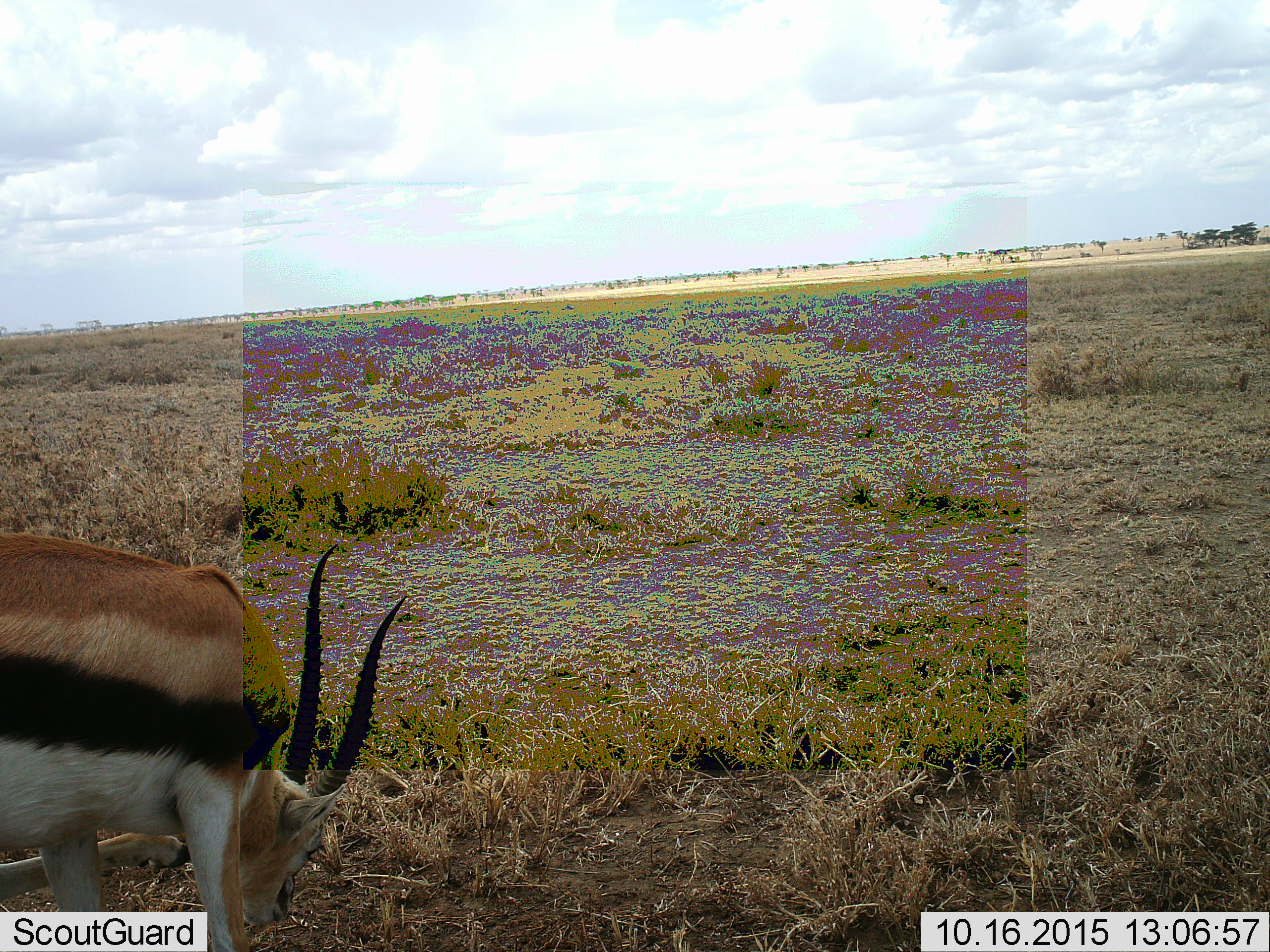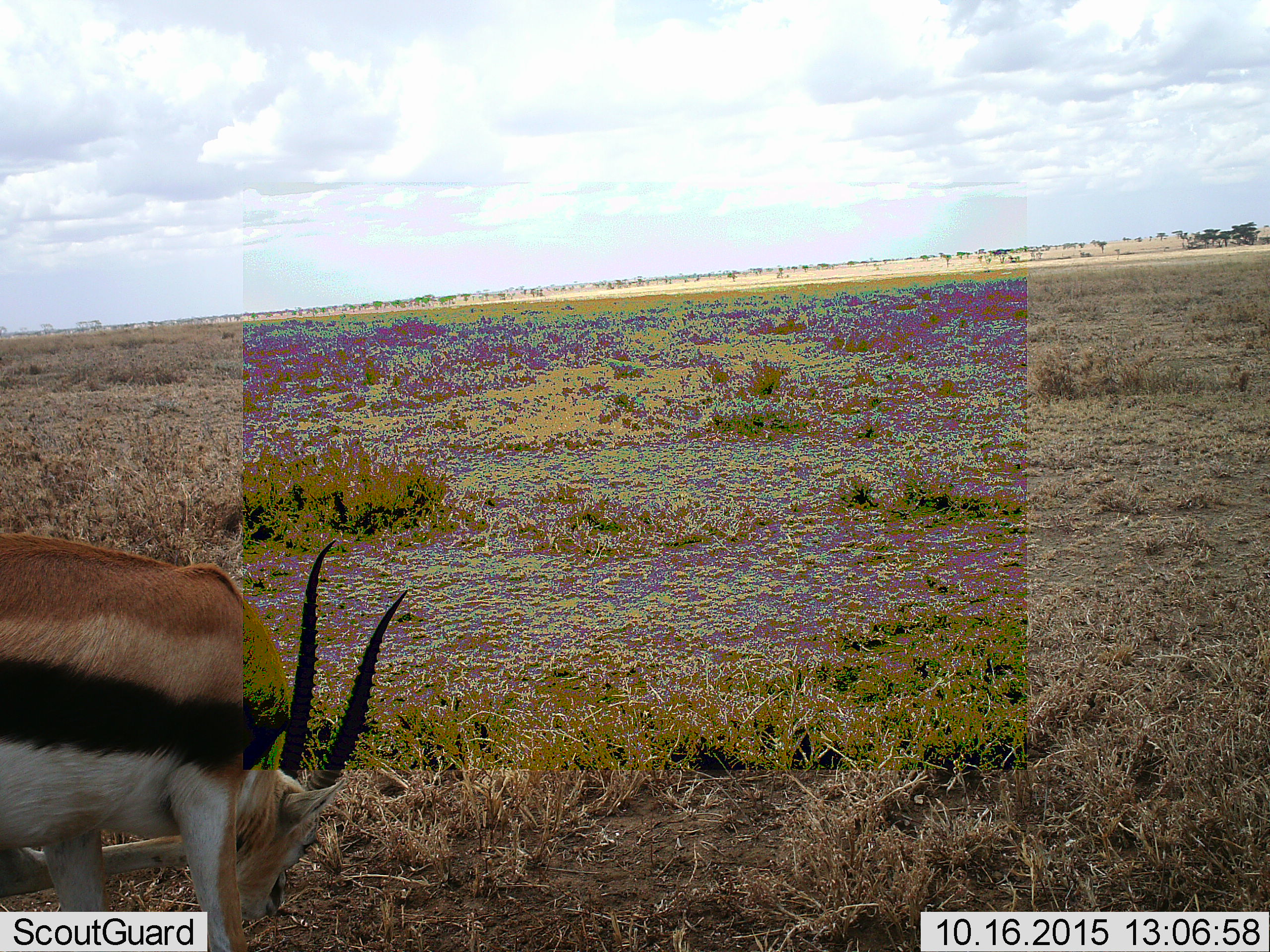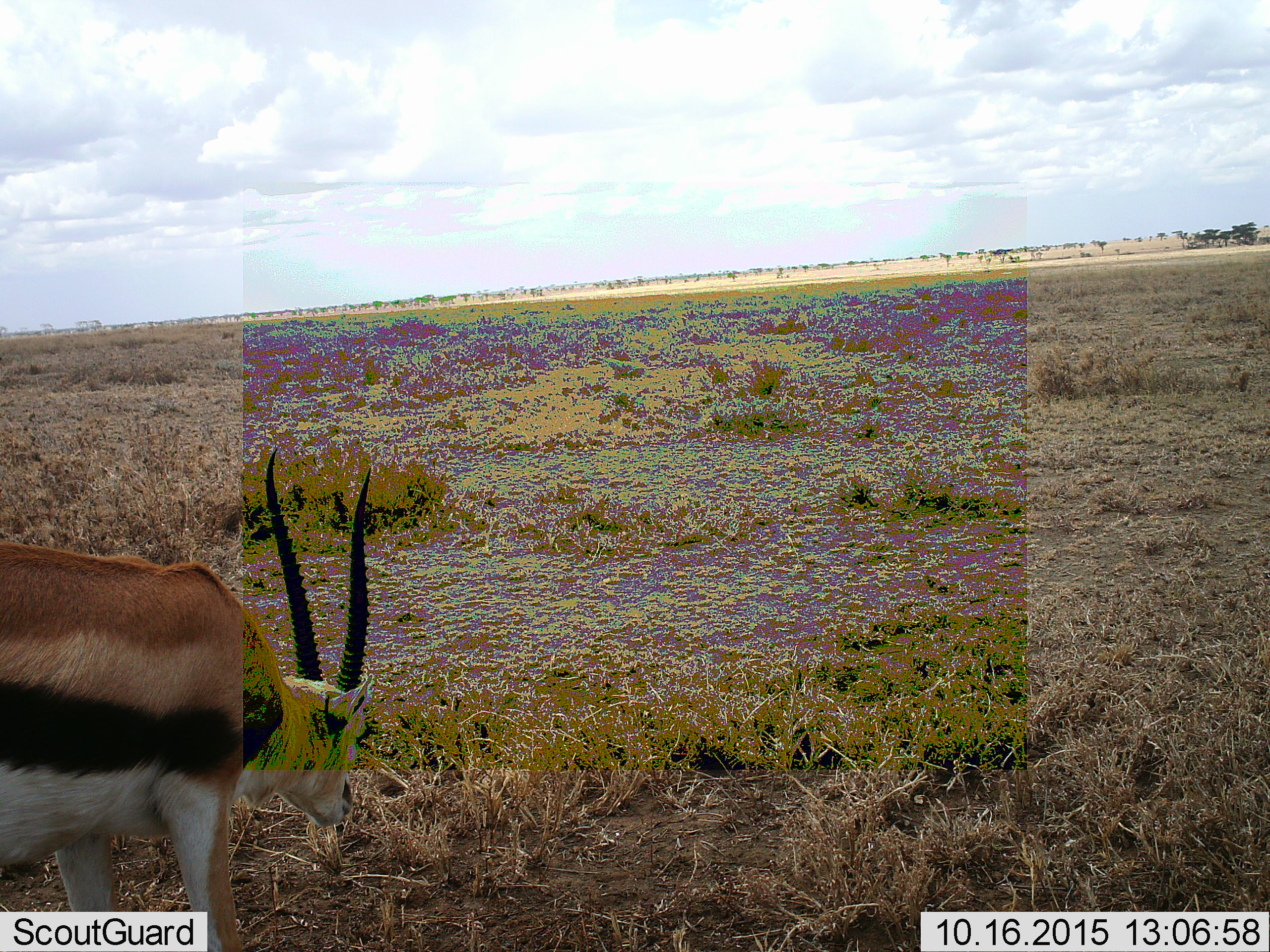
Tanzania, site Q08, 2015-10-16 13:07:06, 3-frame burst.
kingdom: Animalia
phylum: Chordata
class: Mammalia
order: Artiodactyla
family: Bovidae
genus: Eudorcas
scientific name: Eudorcas thomsonii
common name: thomson's gazelle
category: gazellethomsons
Gazellethomsons (thomson's gazelle) (Eudorcas thomsonii), count 1. Behavior (volunteer vote fractions): standing 67%, resting 0%, moving 0%, interacting 0%. Young present (vote fraction): 0%. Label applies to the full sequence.